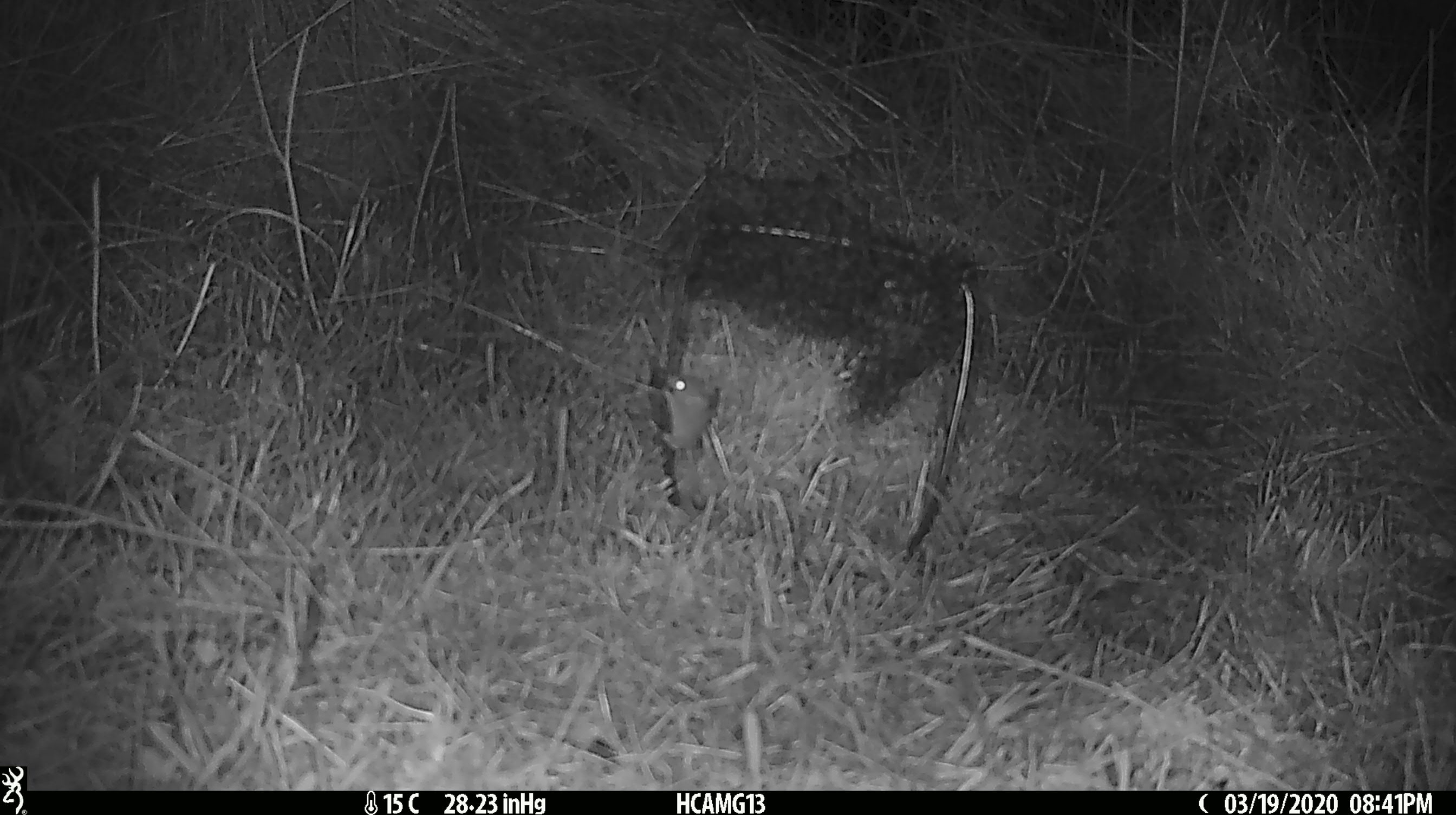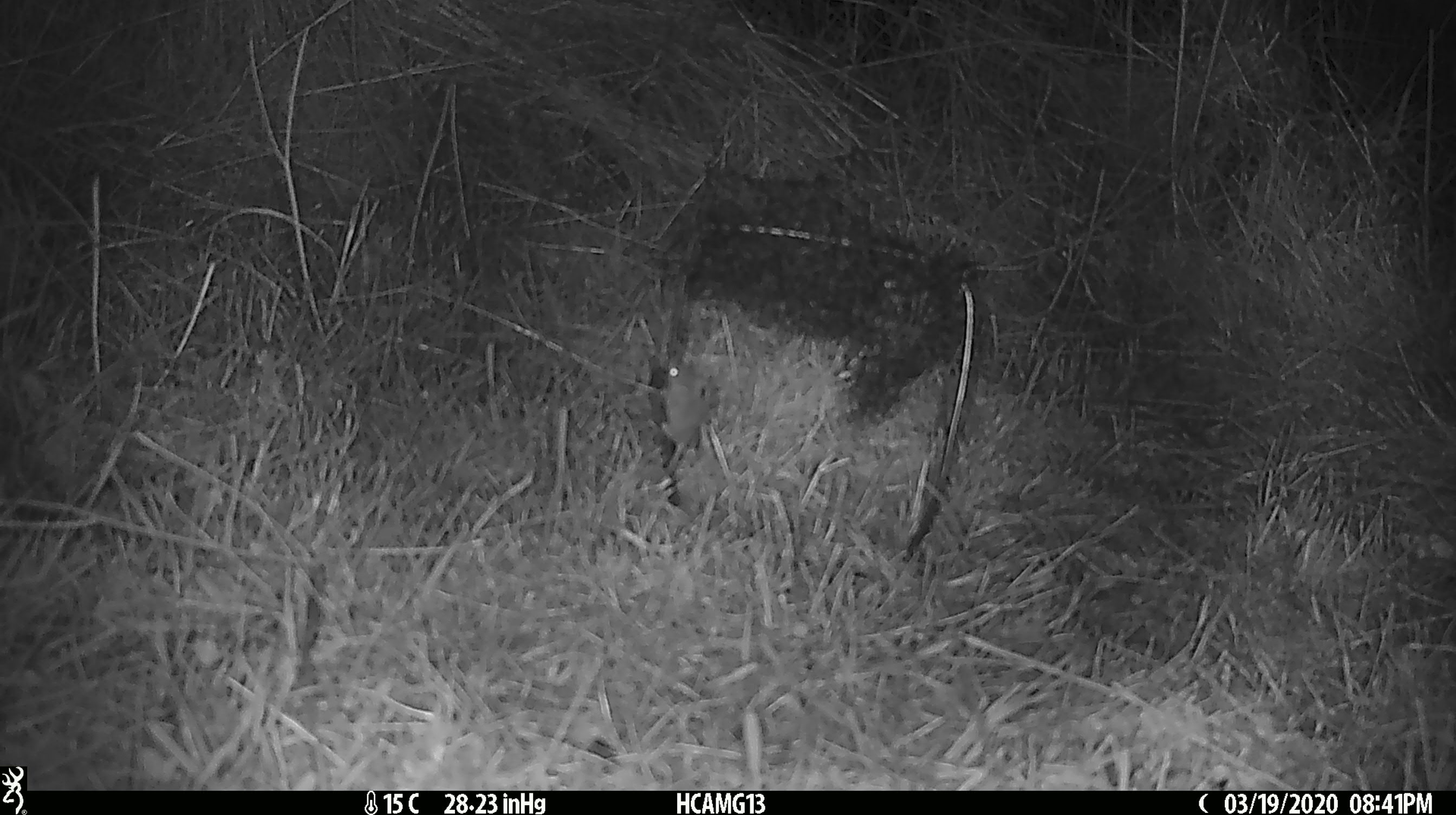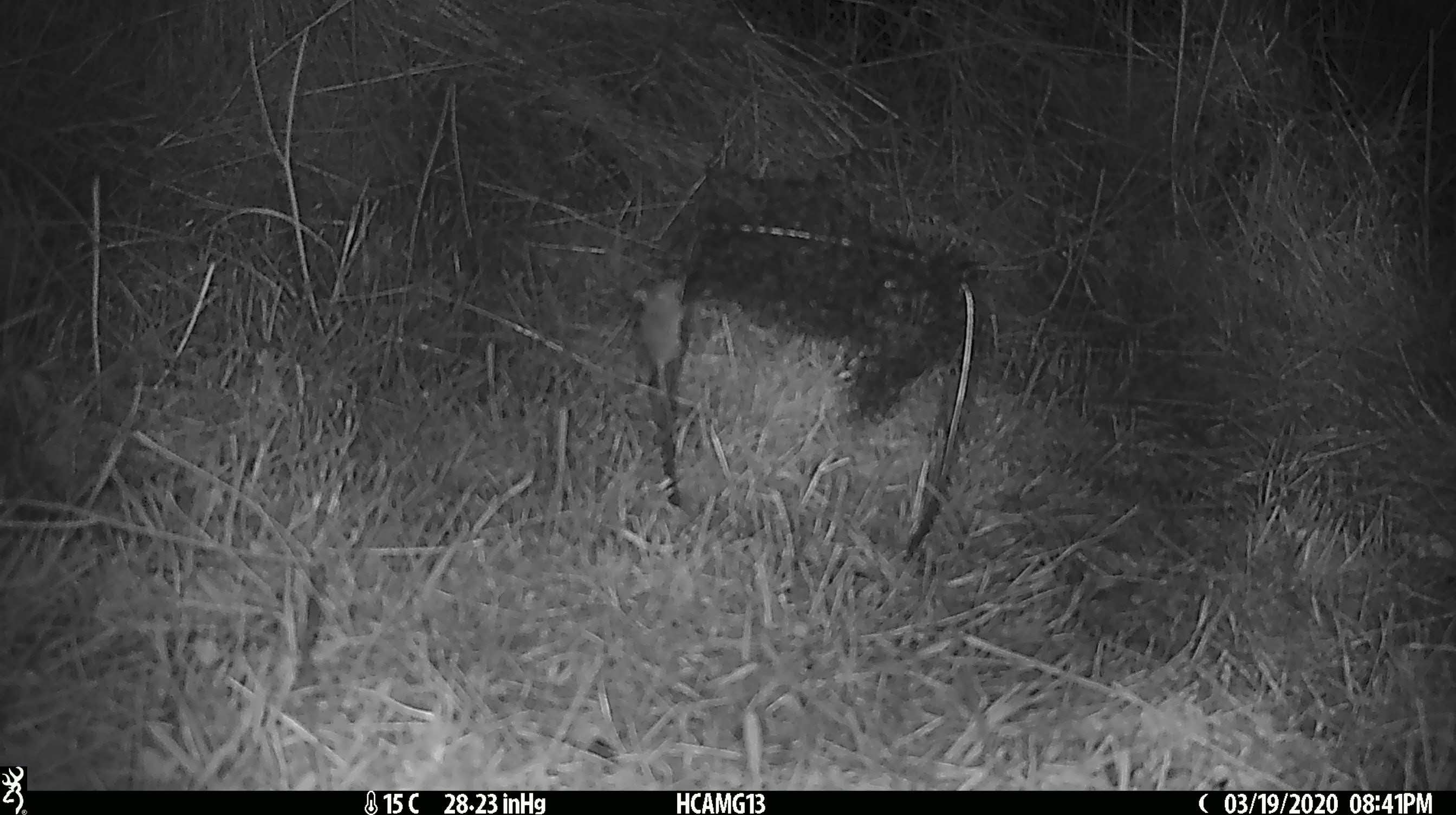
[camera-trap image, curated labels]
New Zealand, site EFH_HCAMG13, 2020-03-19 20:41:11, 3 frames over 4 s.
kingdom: Animalia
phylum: Chordata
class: Mammalia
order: Rodentia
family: Muridae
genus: Mus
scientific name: Mus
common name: mouse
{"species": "mouse (Mus)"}